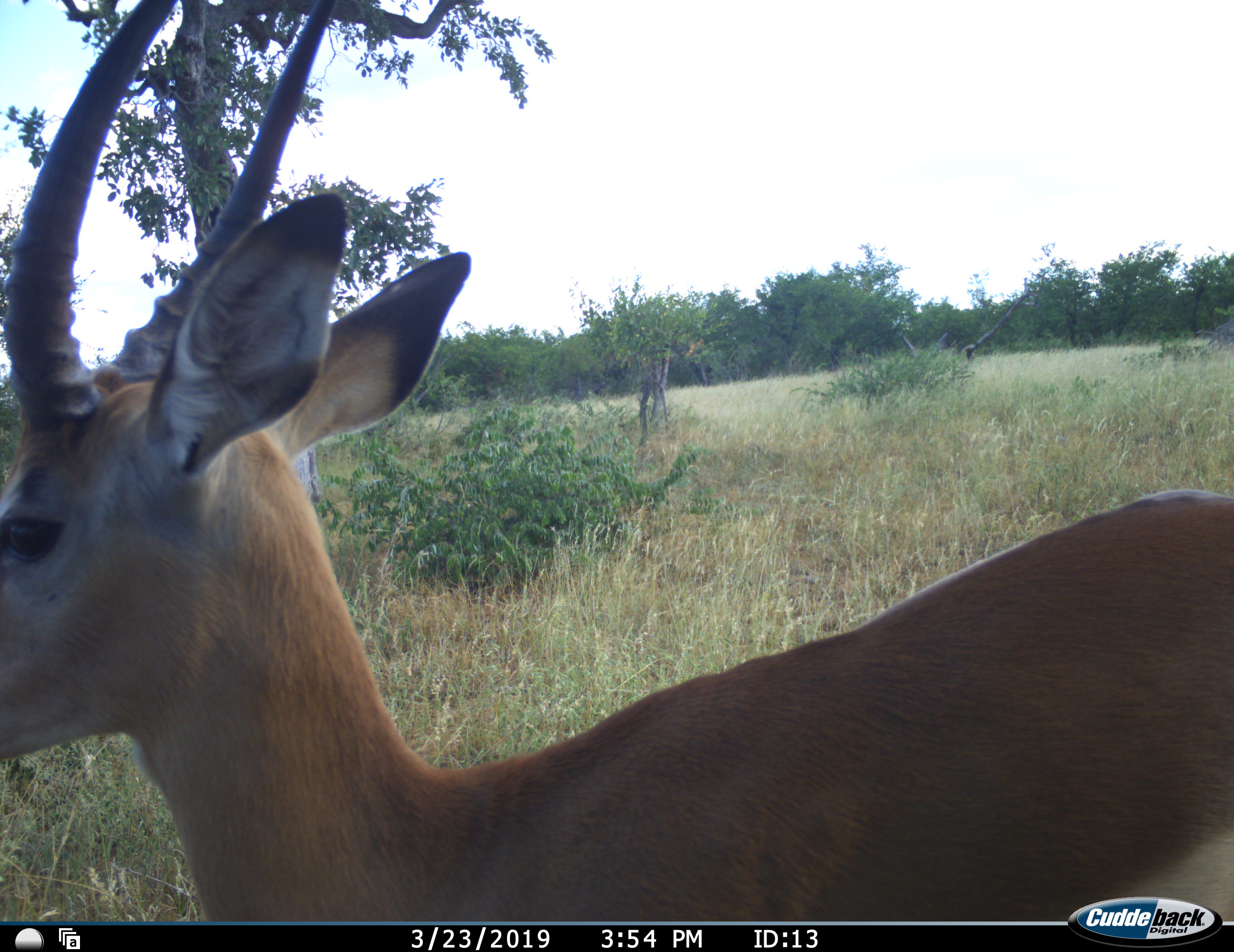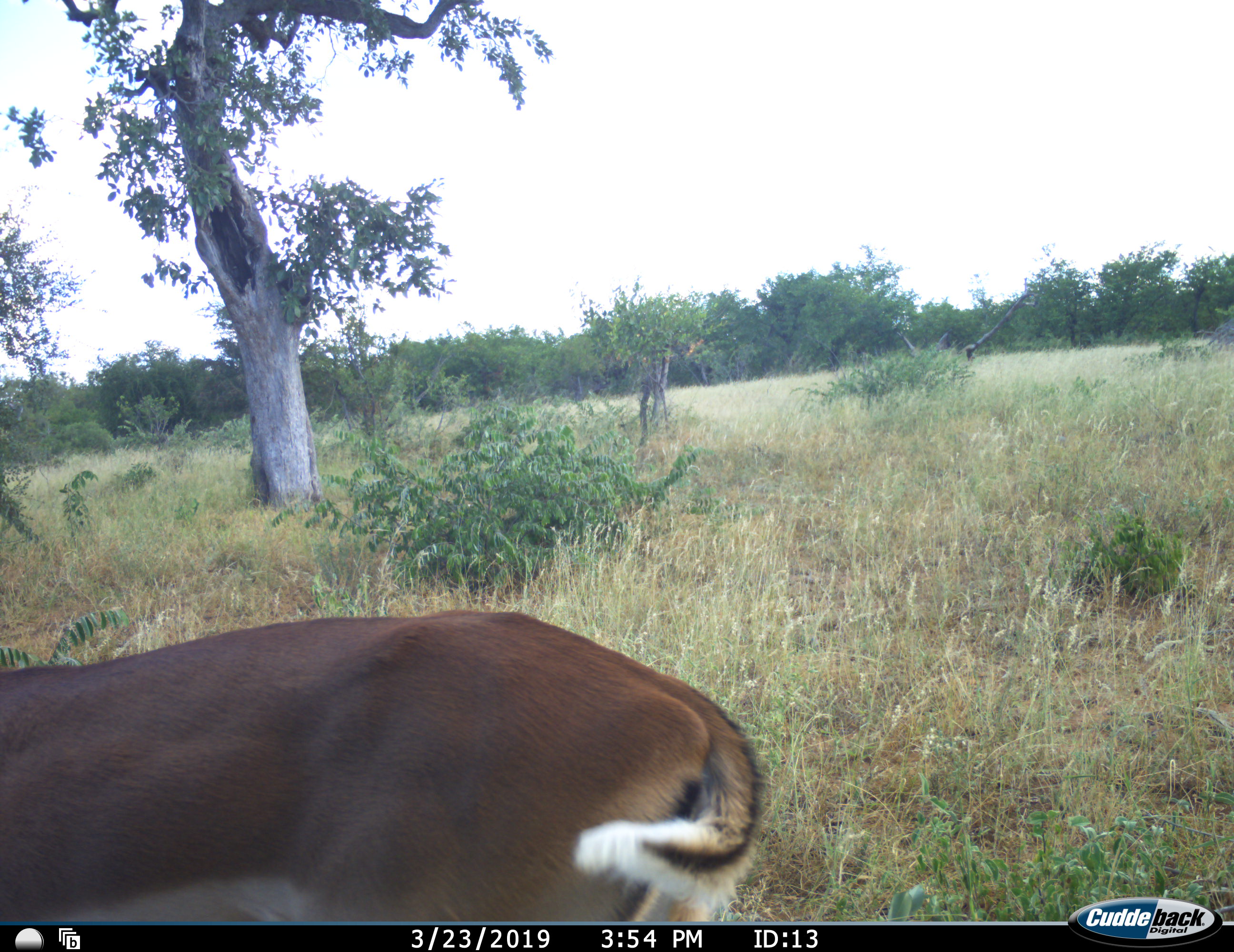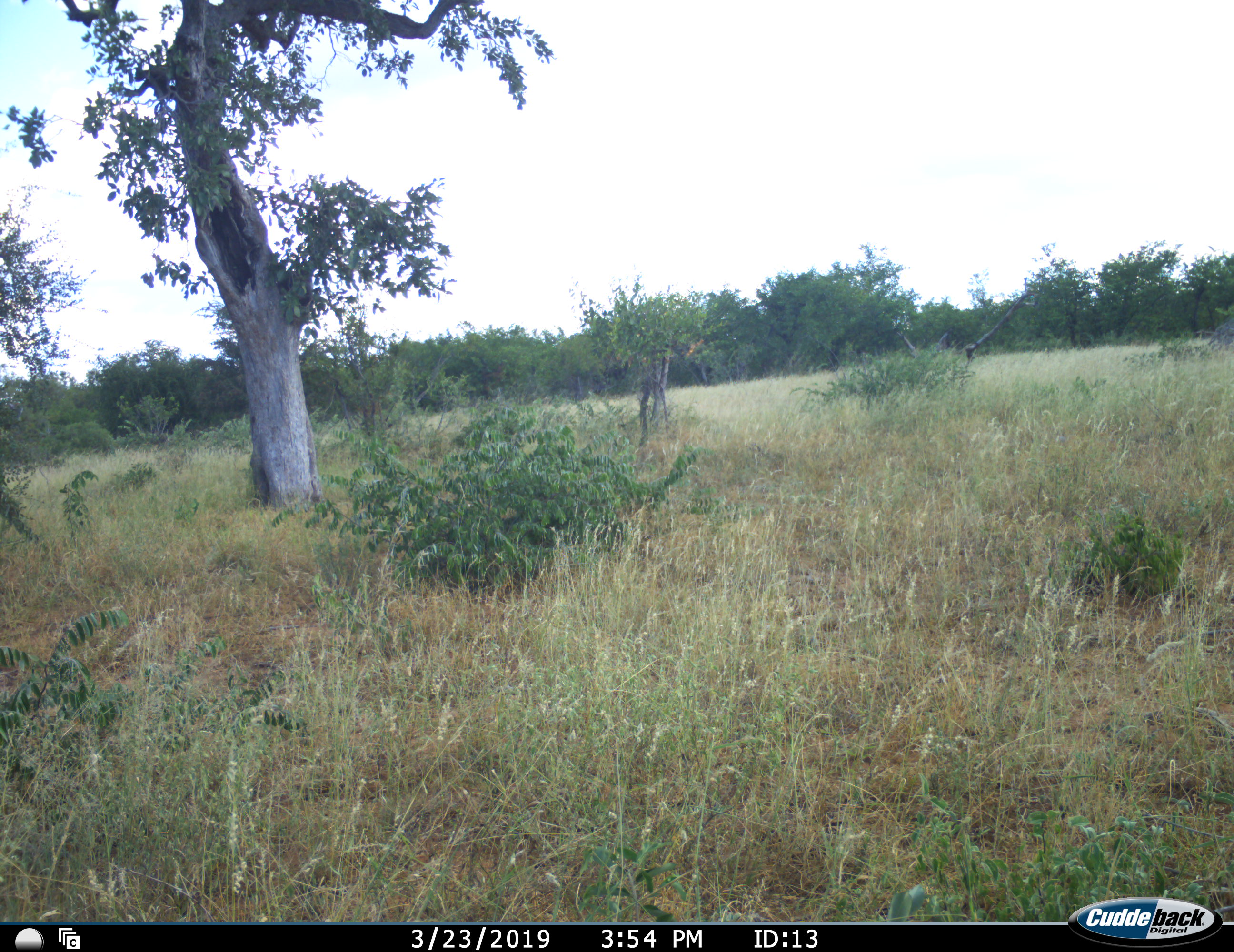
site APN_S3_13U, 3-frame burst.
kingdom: Animalia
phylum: Chordata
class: Mammalia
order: Artiodactyla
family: Bovidae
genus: Aepyceros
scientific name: Aepyceros melampus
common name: impala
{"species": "impala (Aepyceros melampus)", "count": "1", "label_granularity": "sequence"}